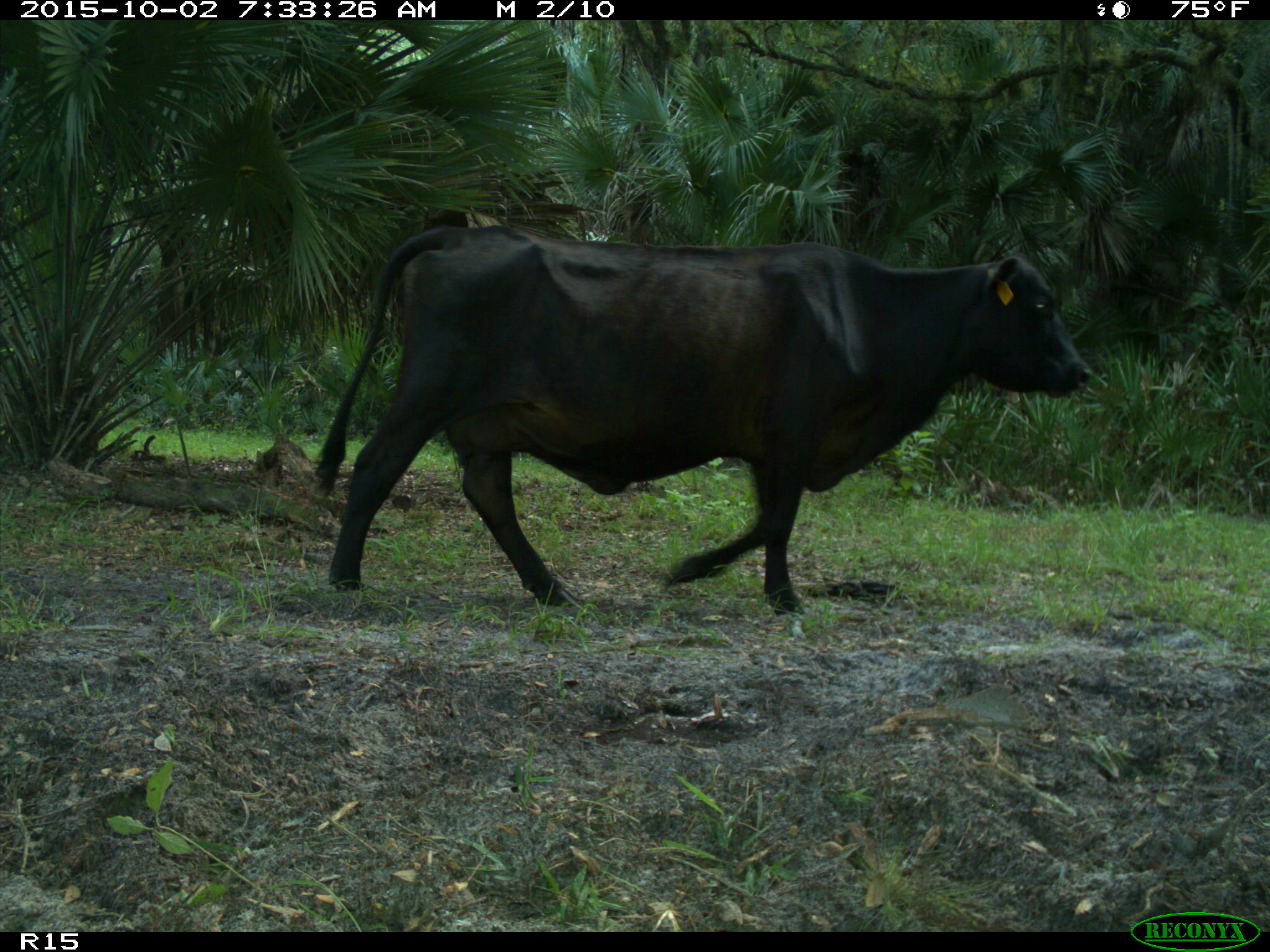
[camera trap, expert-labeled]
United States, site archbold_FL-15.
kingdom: Animalia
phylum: Chordata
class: Mammalia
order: Artiodactyla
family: Bovidae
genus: Bos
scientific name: Bos taurus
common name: domestic cow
Bos taurus (domestic cow).